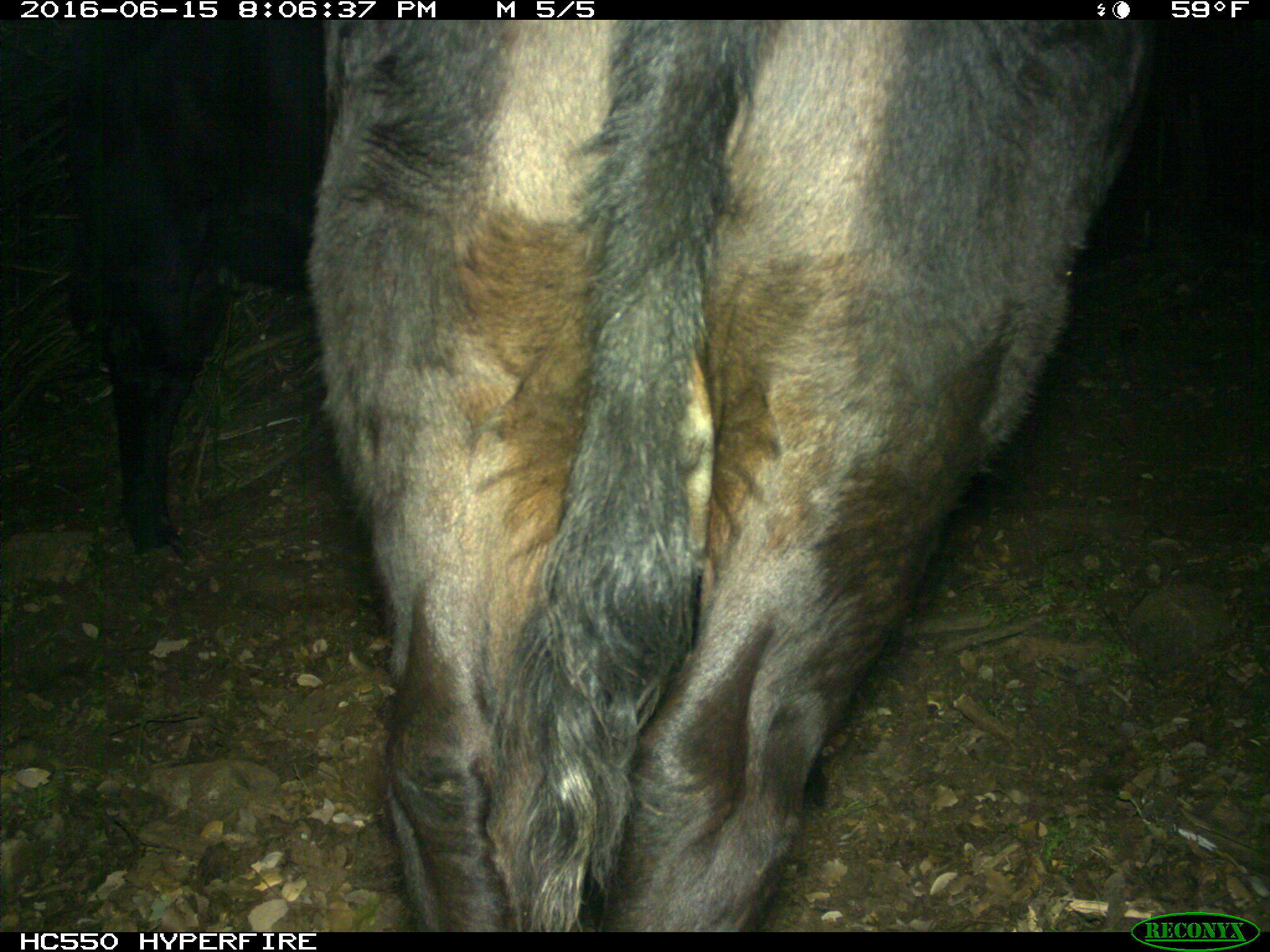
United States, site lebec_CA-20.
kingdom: Animalia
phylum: Chordata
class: Mammalia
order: Artiodactyla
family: Bovidae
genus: Bos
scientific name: Bos taurus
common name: domestic cow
Bos taurus (domestic cow).